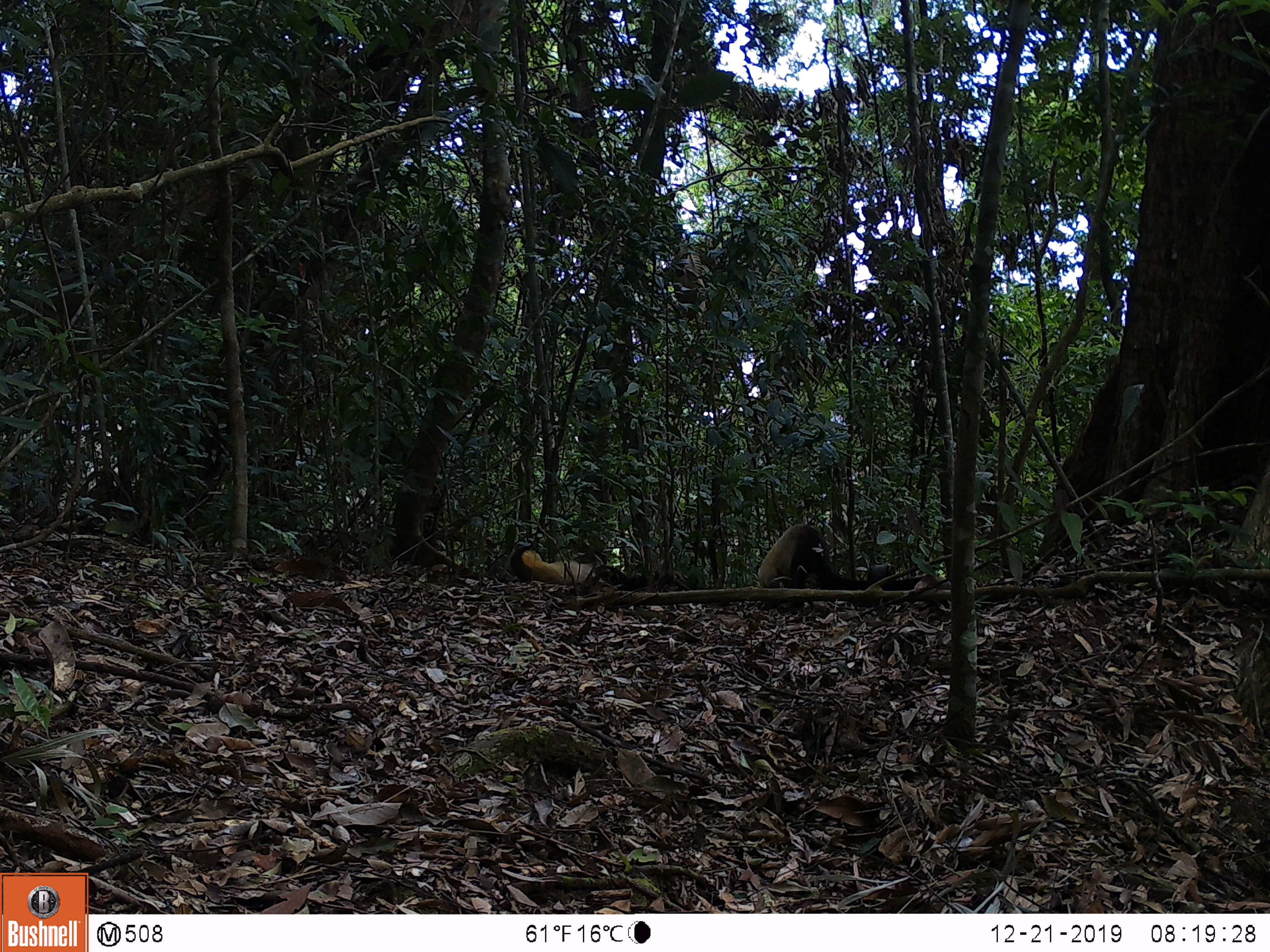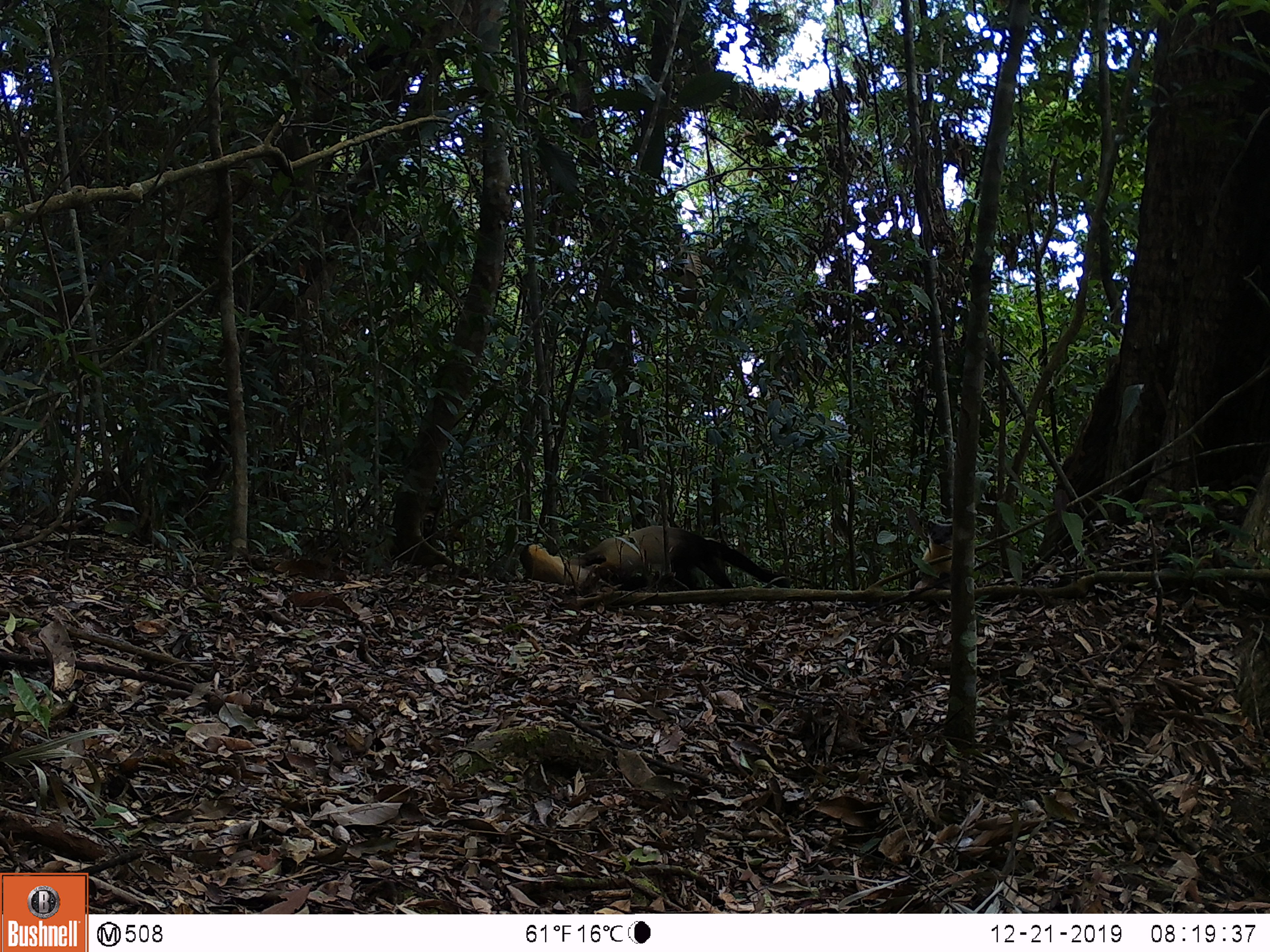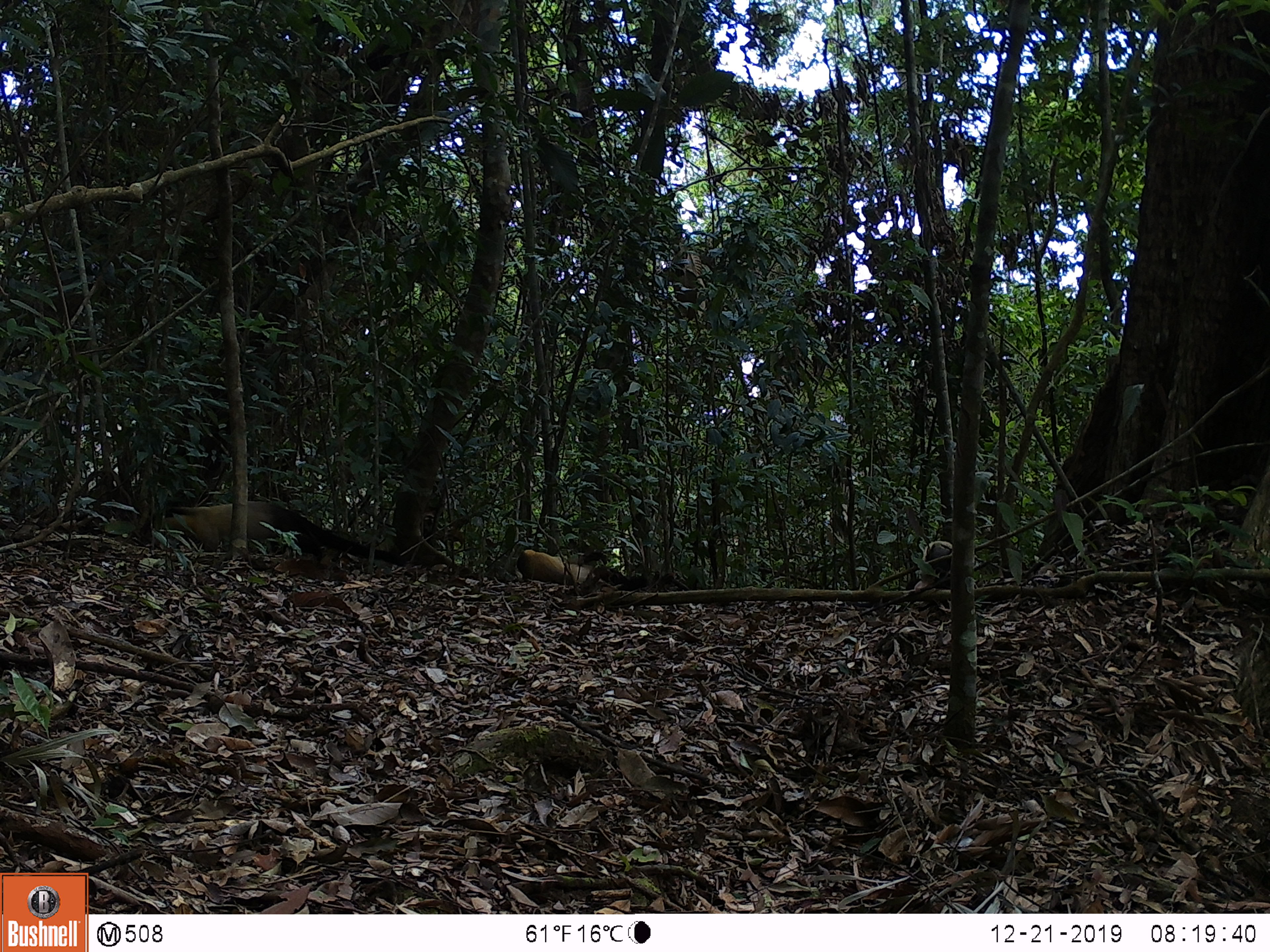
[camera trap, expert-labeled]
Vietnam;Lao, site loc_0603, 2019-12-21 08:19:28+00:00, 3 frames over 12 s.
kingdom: Animalia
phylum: Chordata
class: Mammalia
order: Carnivora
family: Mustelidae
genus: Martes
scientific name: Martes flavigula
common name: yellow-throated marten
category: yellow throated marten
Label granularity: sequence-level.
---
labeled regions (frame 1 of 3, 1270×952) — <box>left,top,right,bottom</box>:
yellow throated marten: <box>512,543,673,587</box>; <box>756,524,829,611</box>; <box>815,565,952,593</box>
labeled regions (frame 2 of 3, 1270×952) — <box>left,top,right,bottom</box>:
yellow throated marten: <box>575,523,791,588</box>; <box>517,540,612,594</box>; <box>907,516,956,593</box>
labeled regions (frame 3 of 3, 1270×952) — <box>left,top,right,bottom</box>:
yellow throated marten: <box>146,496,411,567</box>; <box>509,545,643,588</box>; <box>904,538,957,596</box>